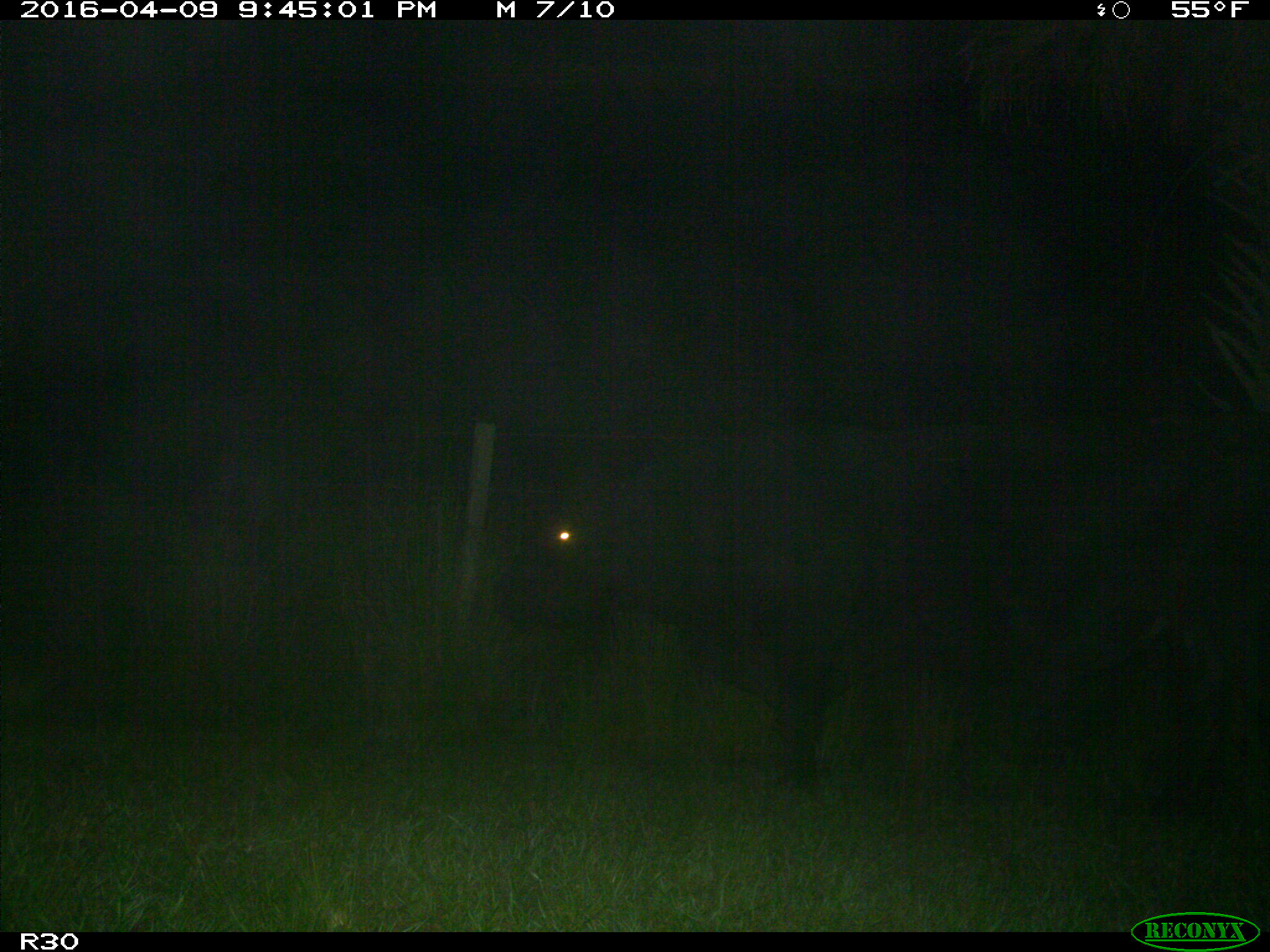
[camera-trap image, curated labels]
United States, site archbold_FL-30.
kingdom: Animalia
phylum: Chordata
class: Mammalia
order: Artiodactyla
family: Bovidae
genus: Bos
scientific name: Bos taurus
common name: domestic cow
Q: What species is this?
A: Bos taurus (domestic cow).